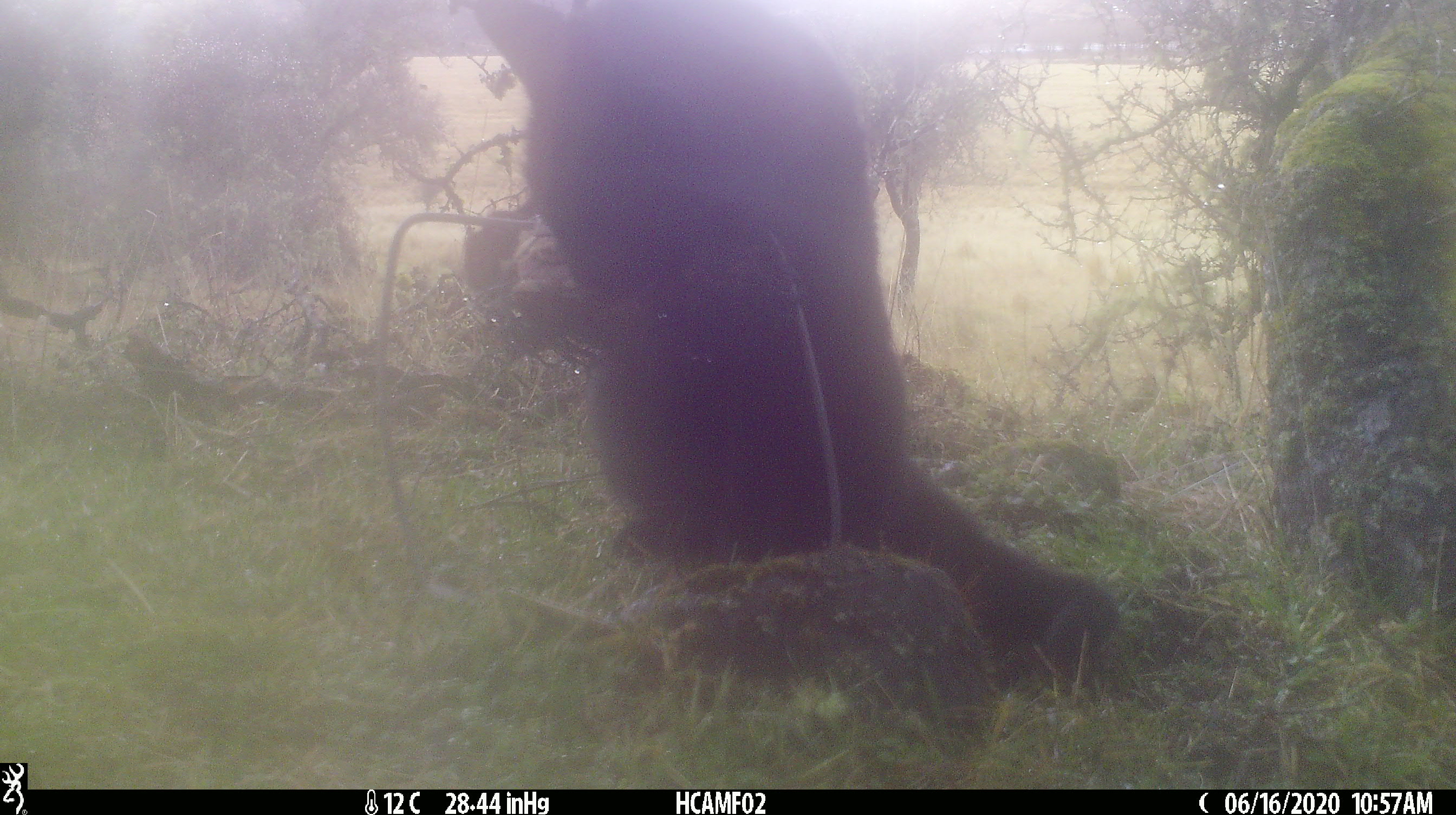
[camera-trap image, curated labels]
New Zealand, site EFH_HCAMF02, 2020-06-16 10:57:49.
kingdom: Animalia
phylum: Chordata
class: Mammalia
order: Carnivora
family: Felidae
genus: Felis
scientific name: Felis catus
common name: domestic cat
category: cat